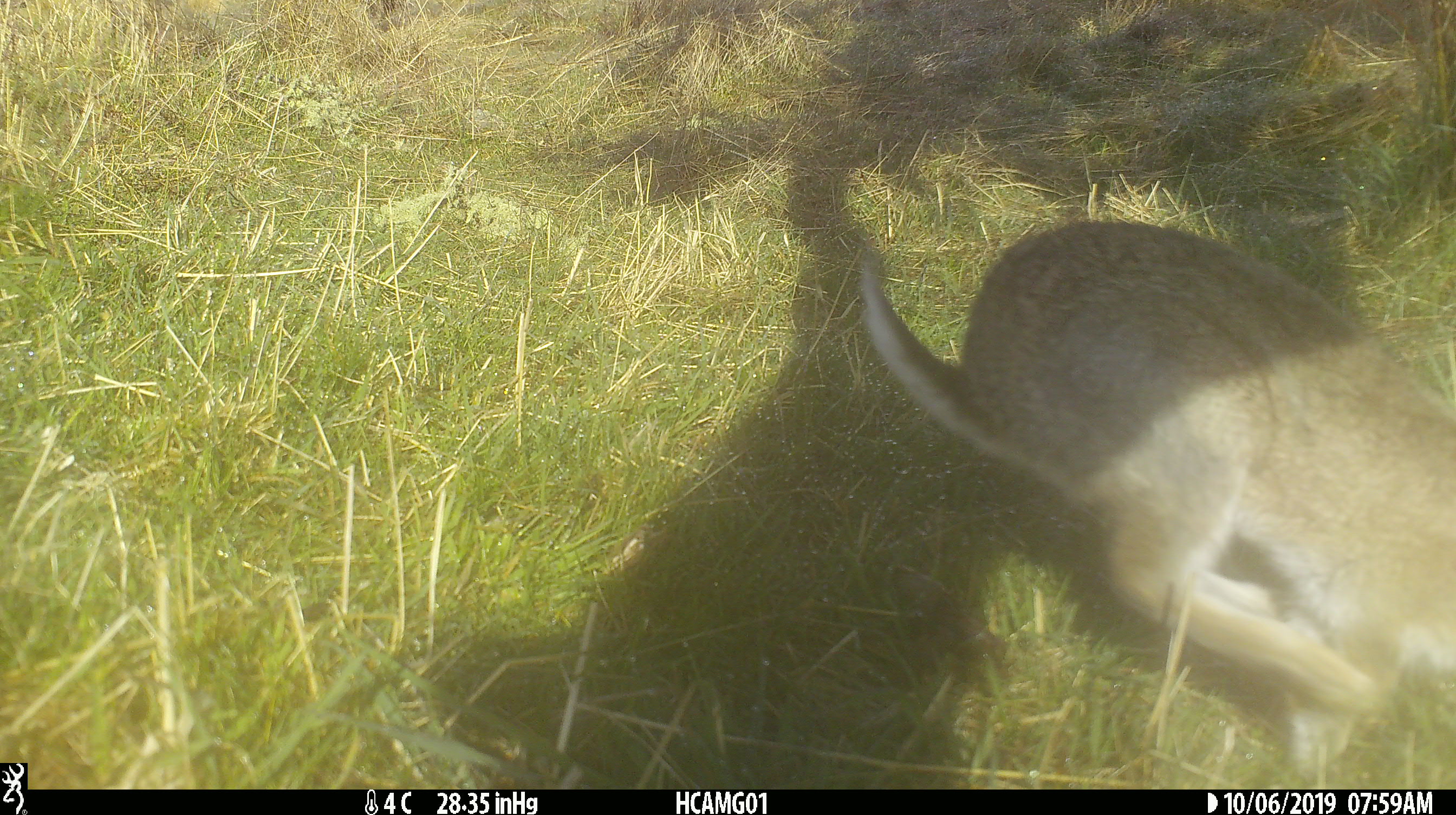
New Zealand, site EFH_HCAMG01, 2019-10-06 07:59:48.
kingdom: Animalia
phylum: Chordata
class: Mammalia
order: Lagomorpha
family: Leporidae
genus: Lepus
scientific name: Lepus europaeus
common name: brown hare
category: hare